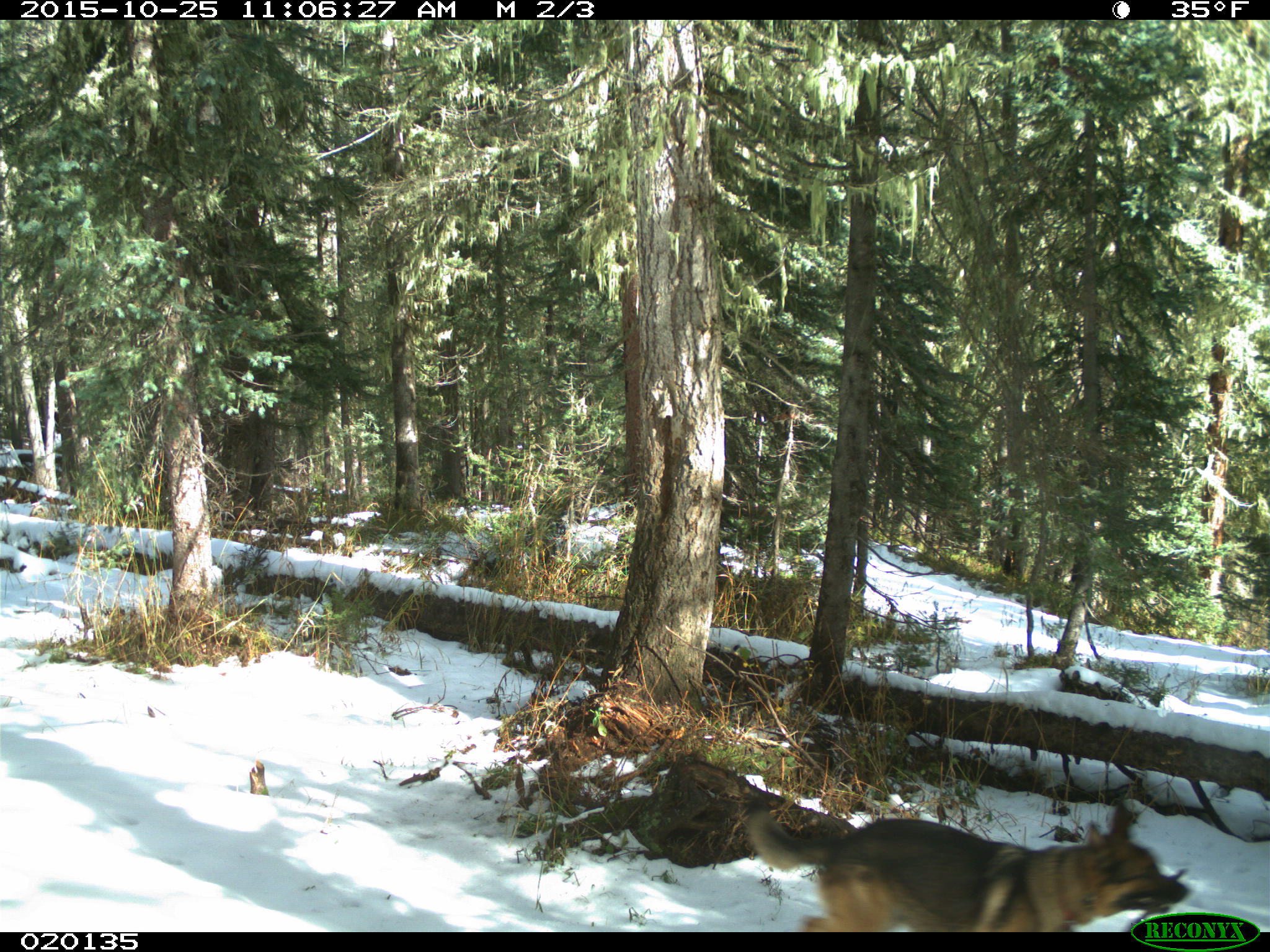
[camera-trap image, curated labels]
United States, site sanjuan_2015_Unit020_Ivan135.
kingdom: Animalia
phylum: Chordata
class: Mammalia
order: Carnivora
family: Canidae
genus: Canis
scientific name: Canis familiaris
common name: domestic dog